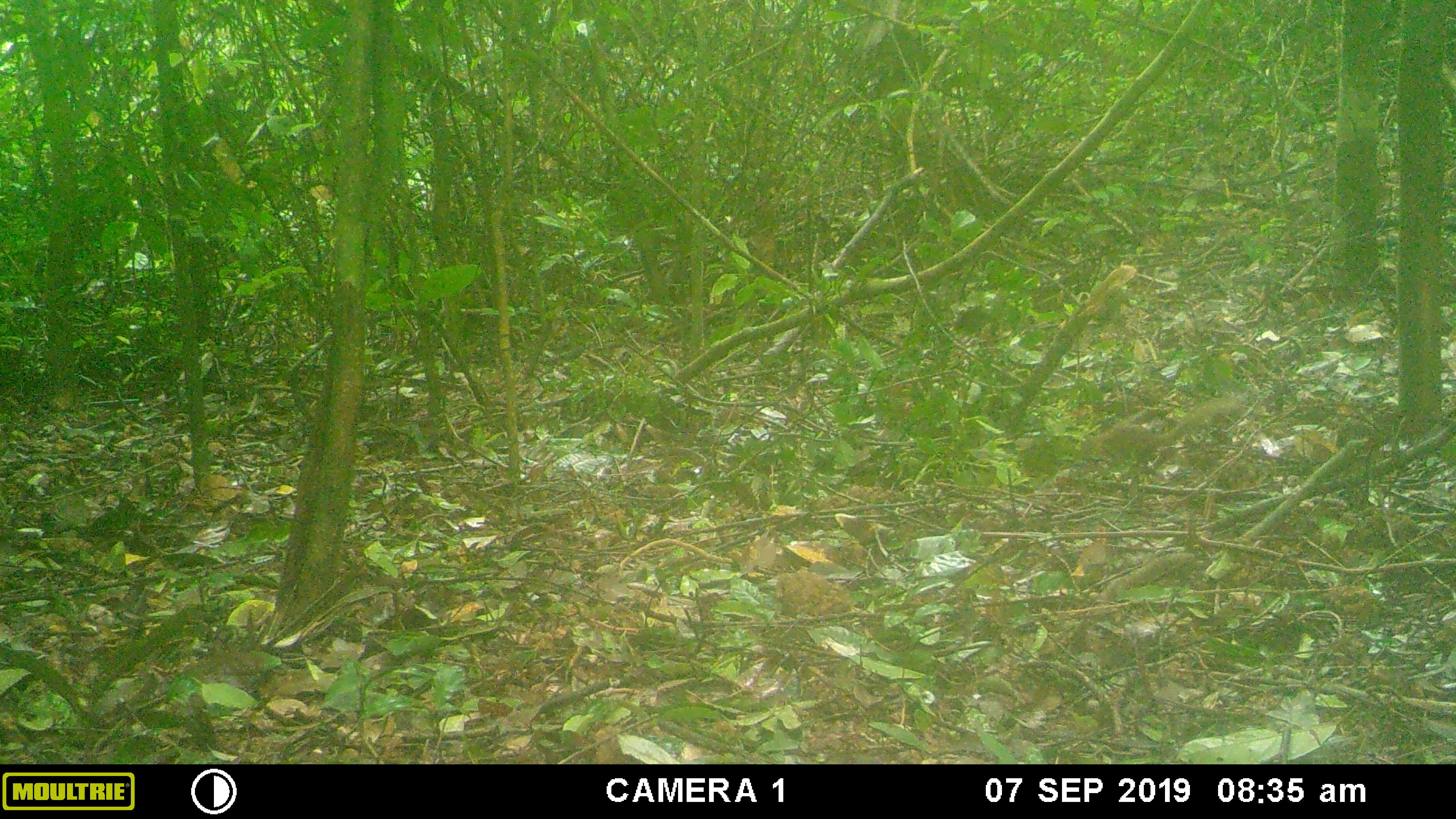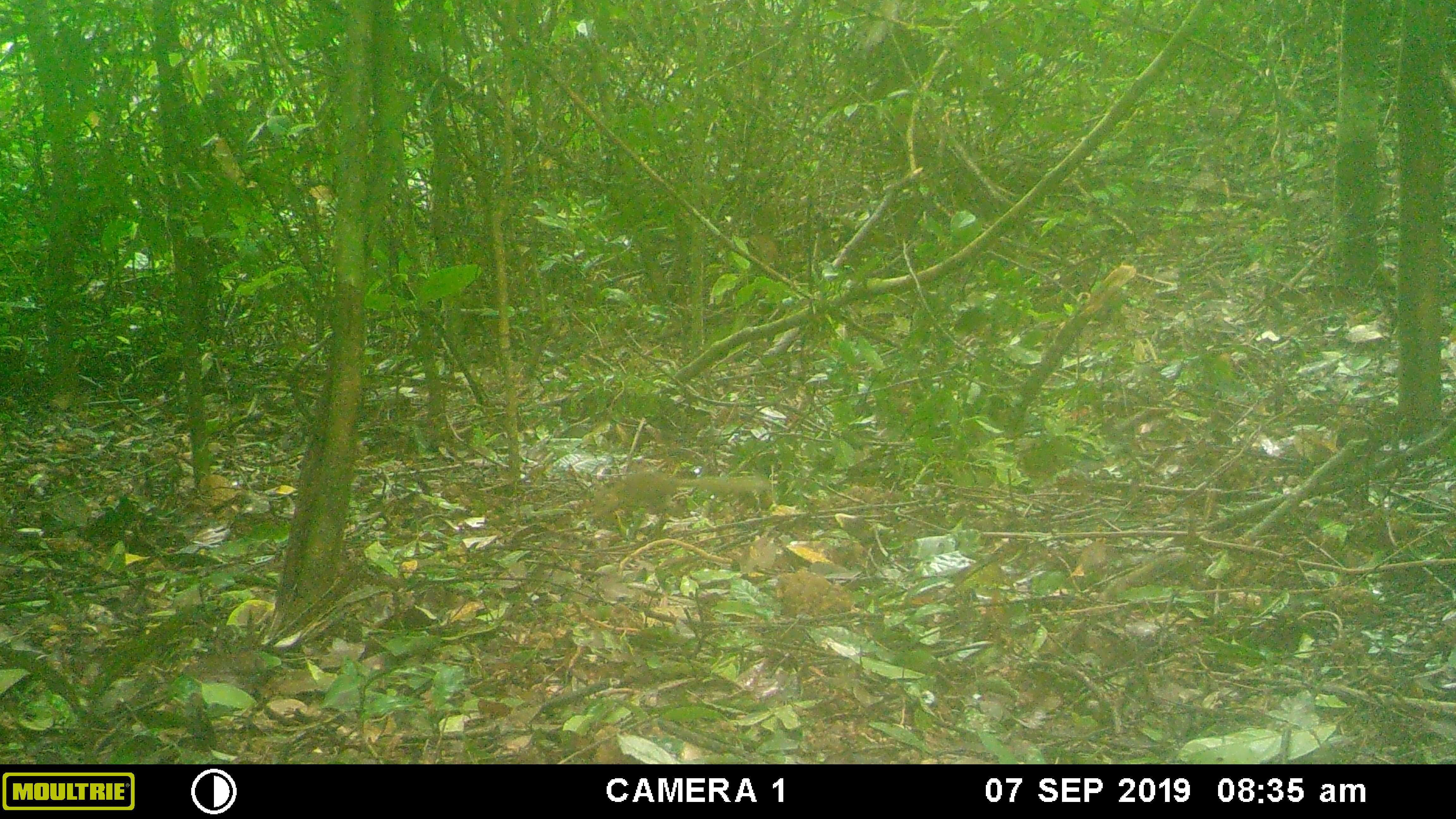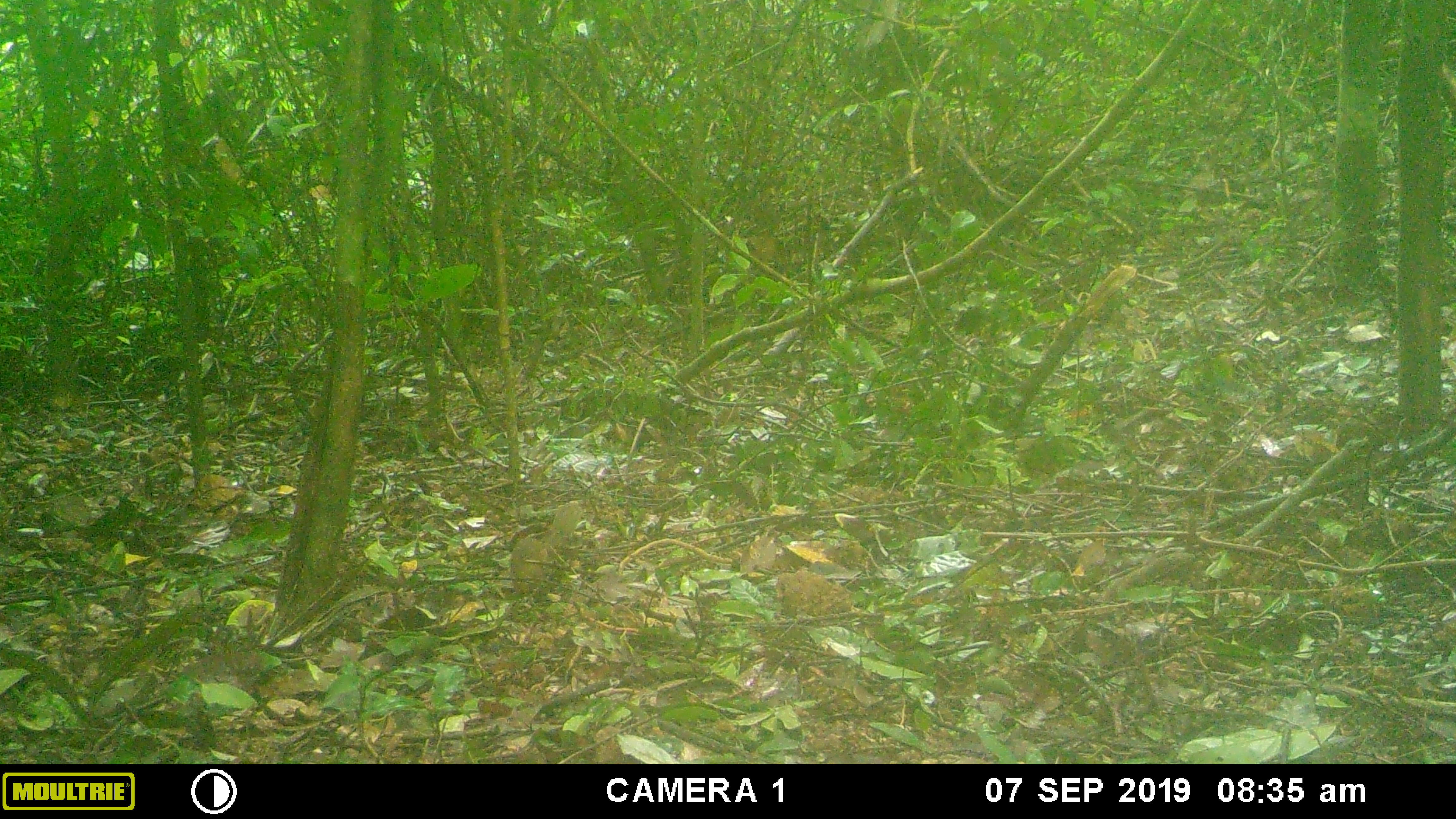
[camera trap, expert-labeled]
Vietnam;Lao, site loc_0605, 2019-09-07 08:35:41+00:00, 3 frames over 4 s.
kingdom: Animalia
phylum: Chordata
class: Mammalia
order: Scandentia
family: Tupaiidae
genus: Tupaia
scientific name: Tupaia belangeri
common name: northern treeshrew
Northern treeshrew (Tupaia belangeri). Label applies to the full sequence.